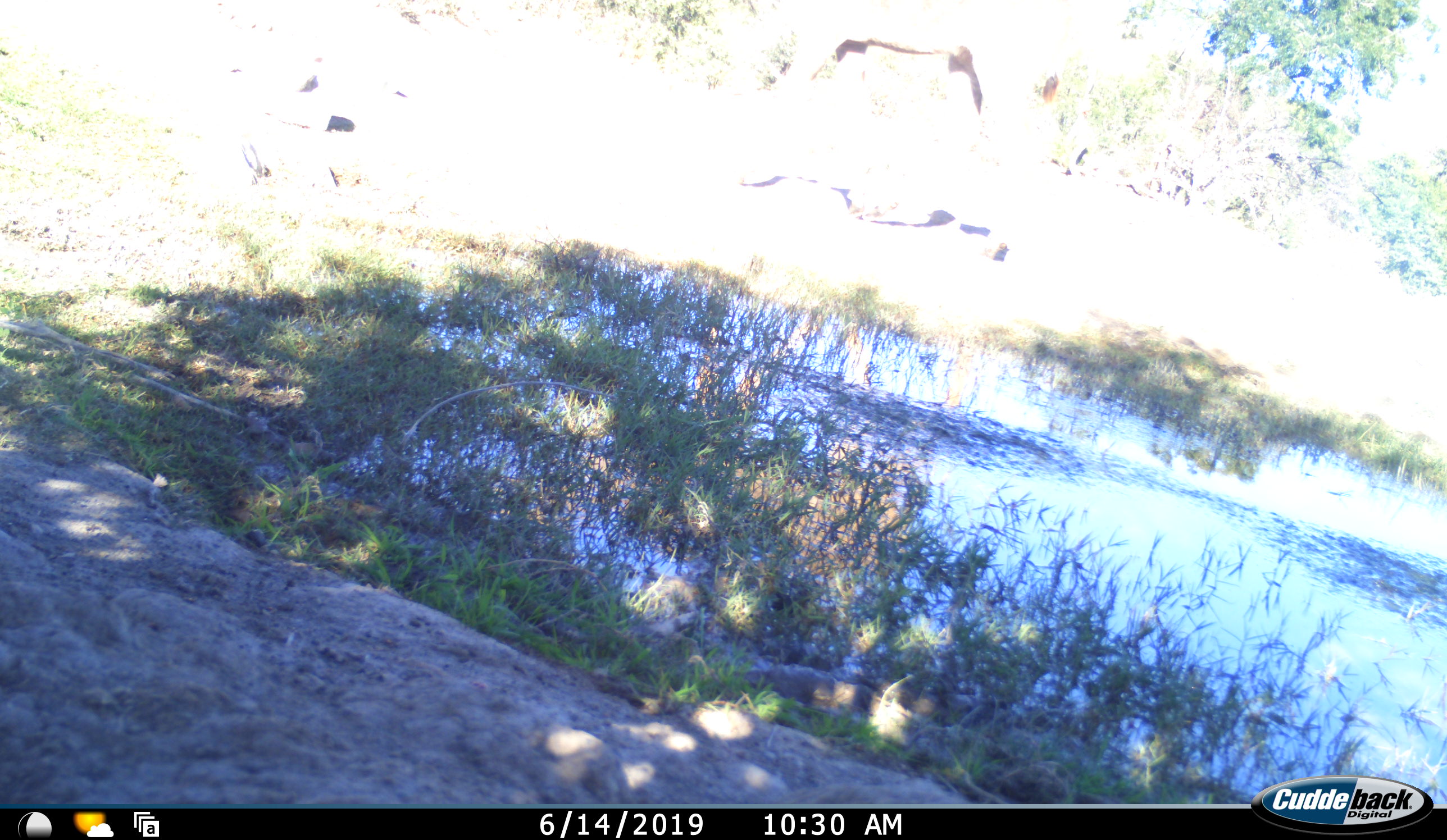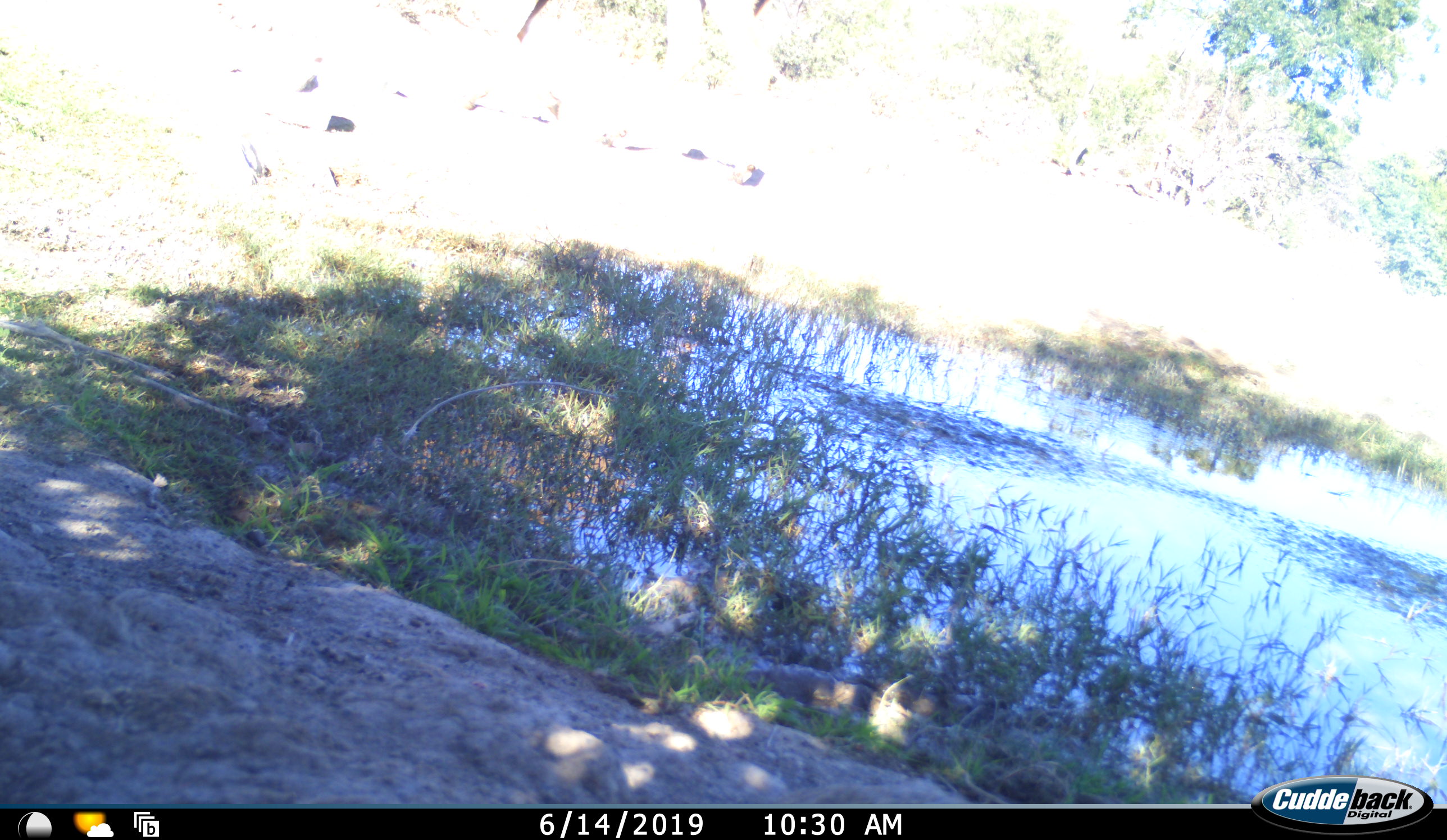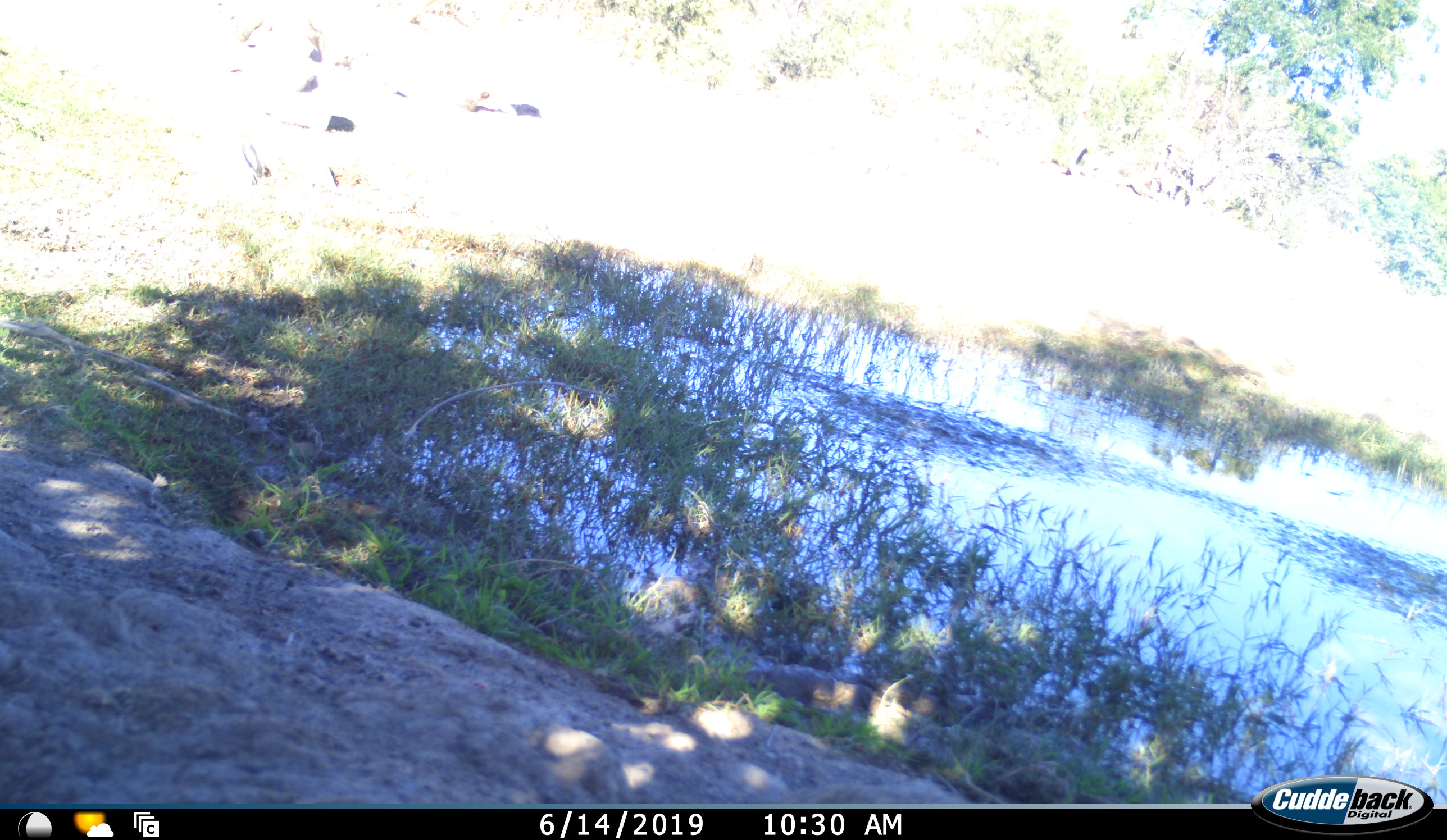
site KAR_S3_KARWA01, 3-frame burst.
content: unidentified animal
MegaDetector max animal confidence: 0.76